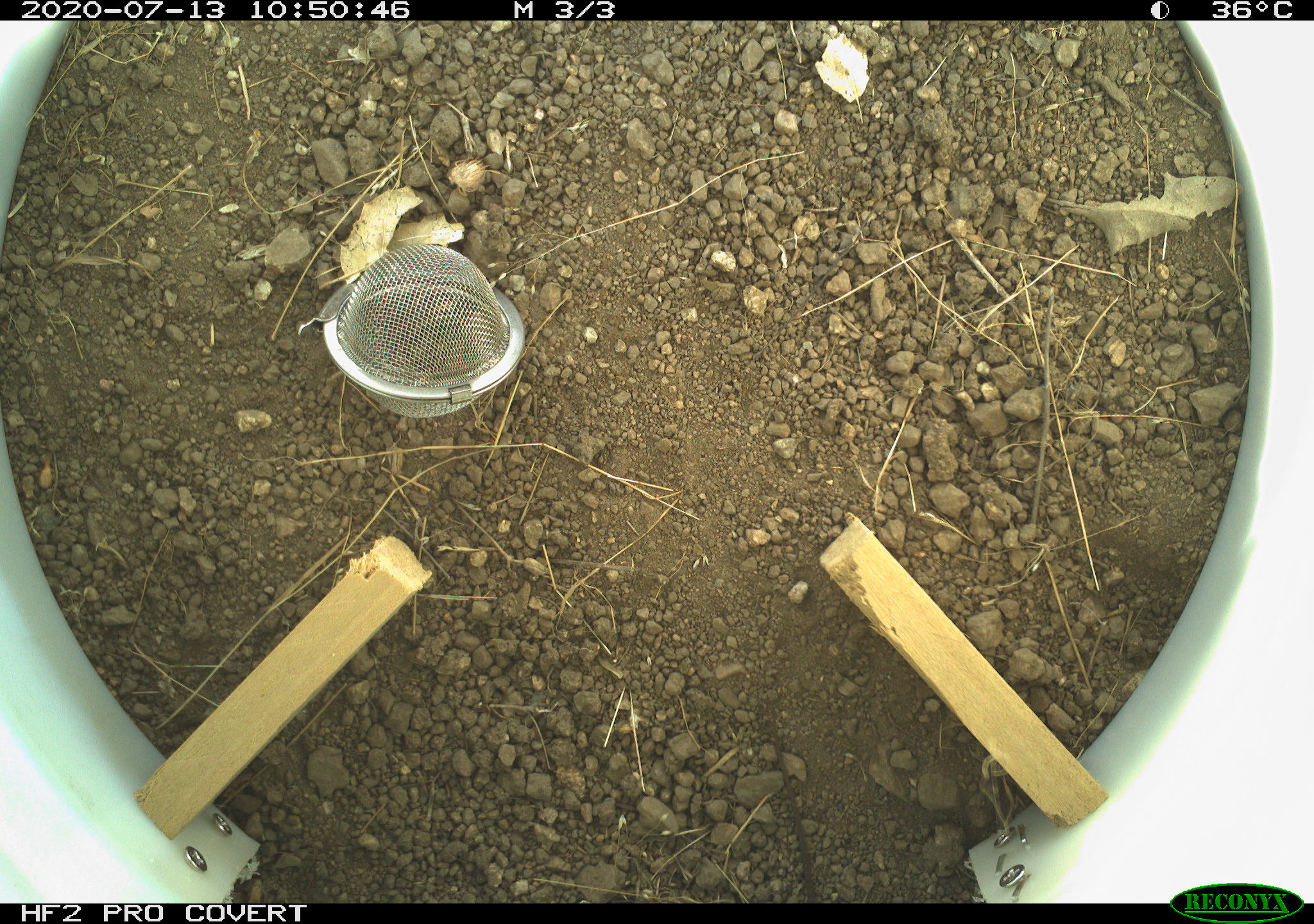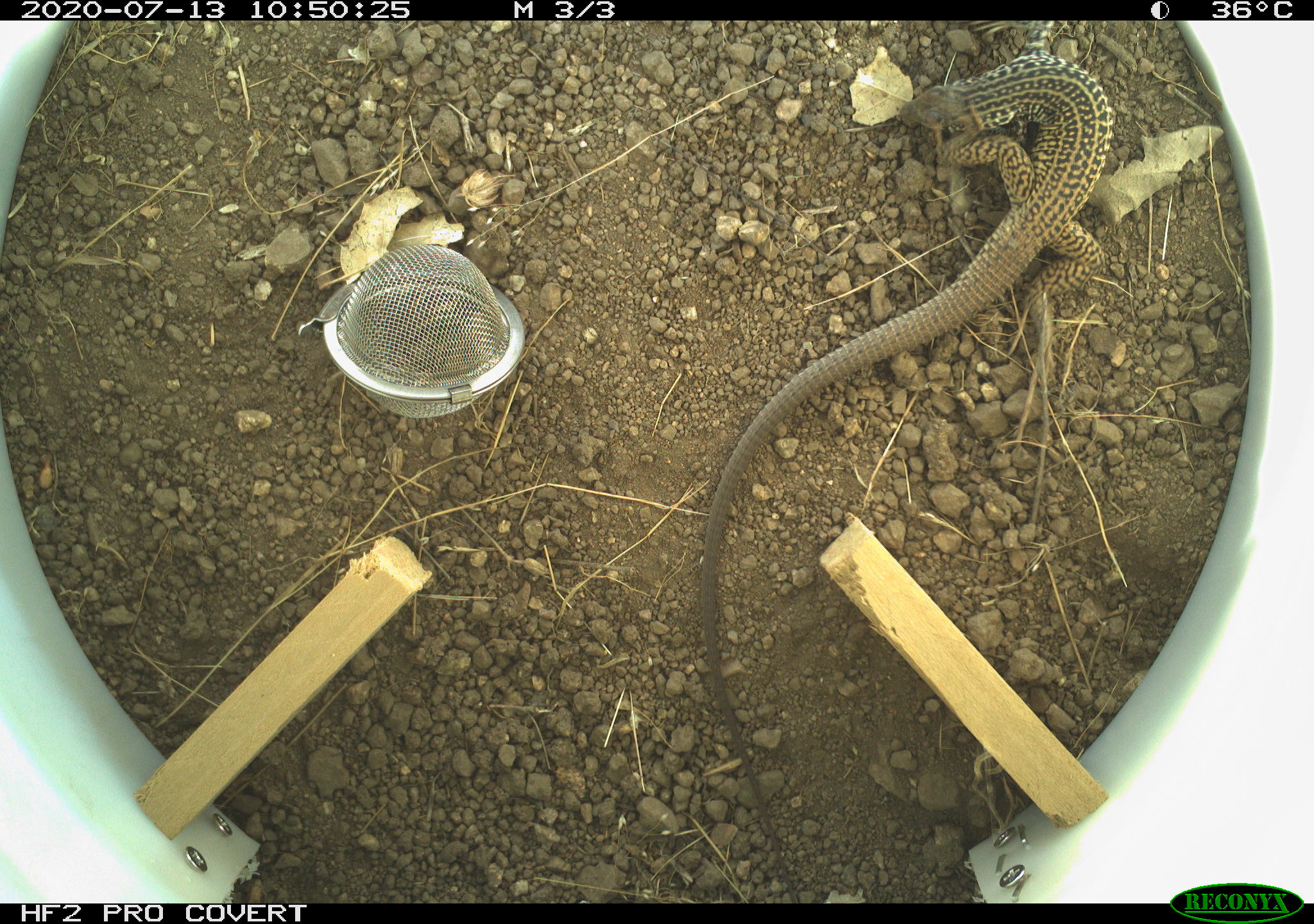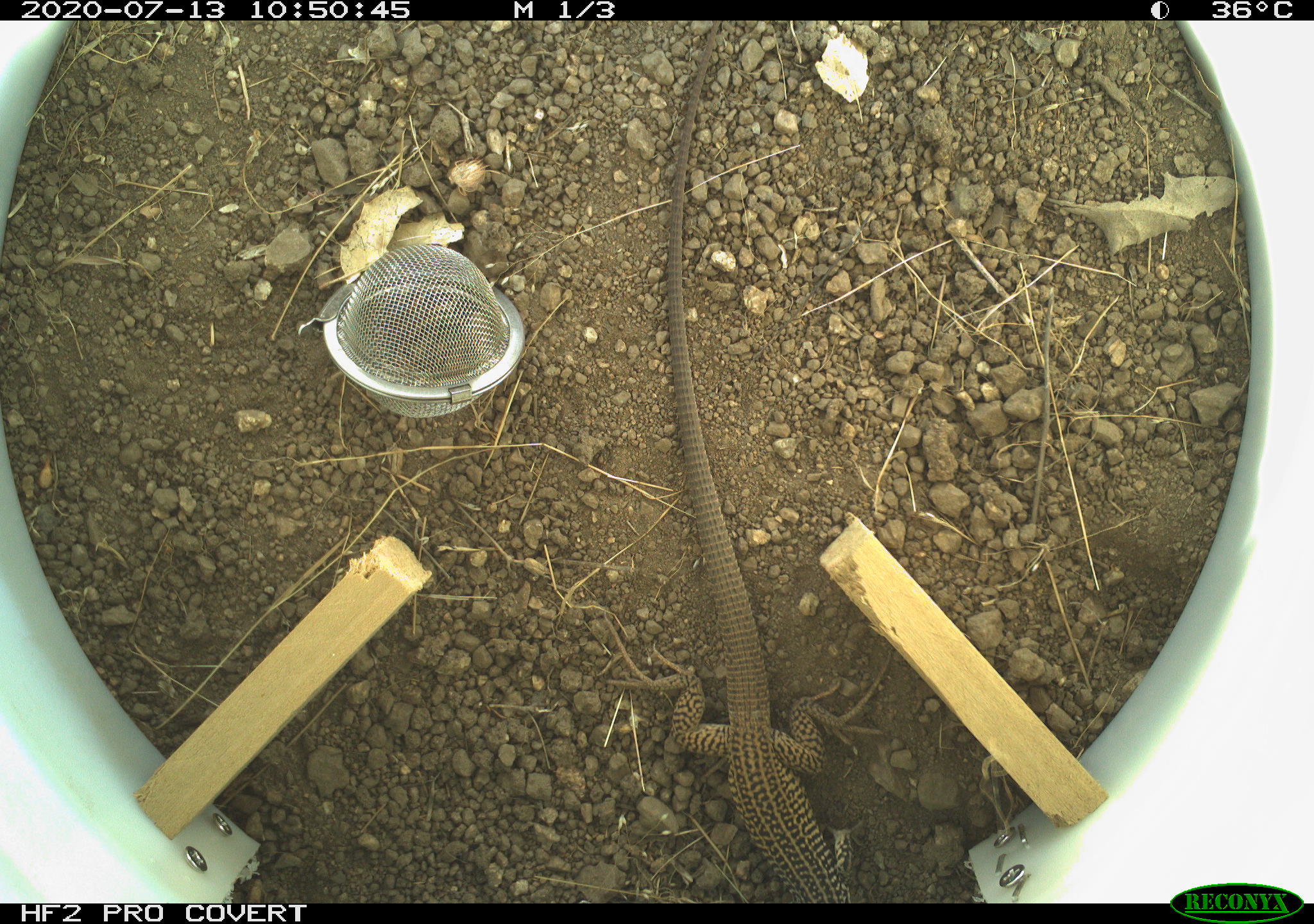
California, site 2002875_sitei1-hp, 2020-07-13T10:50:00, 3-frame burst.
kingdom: Animalia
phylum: Chordata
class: Reptilia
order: Squamata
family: Teiidae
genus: Aspidoscelis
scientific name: Aspidoscelis tigris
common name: western whiptail